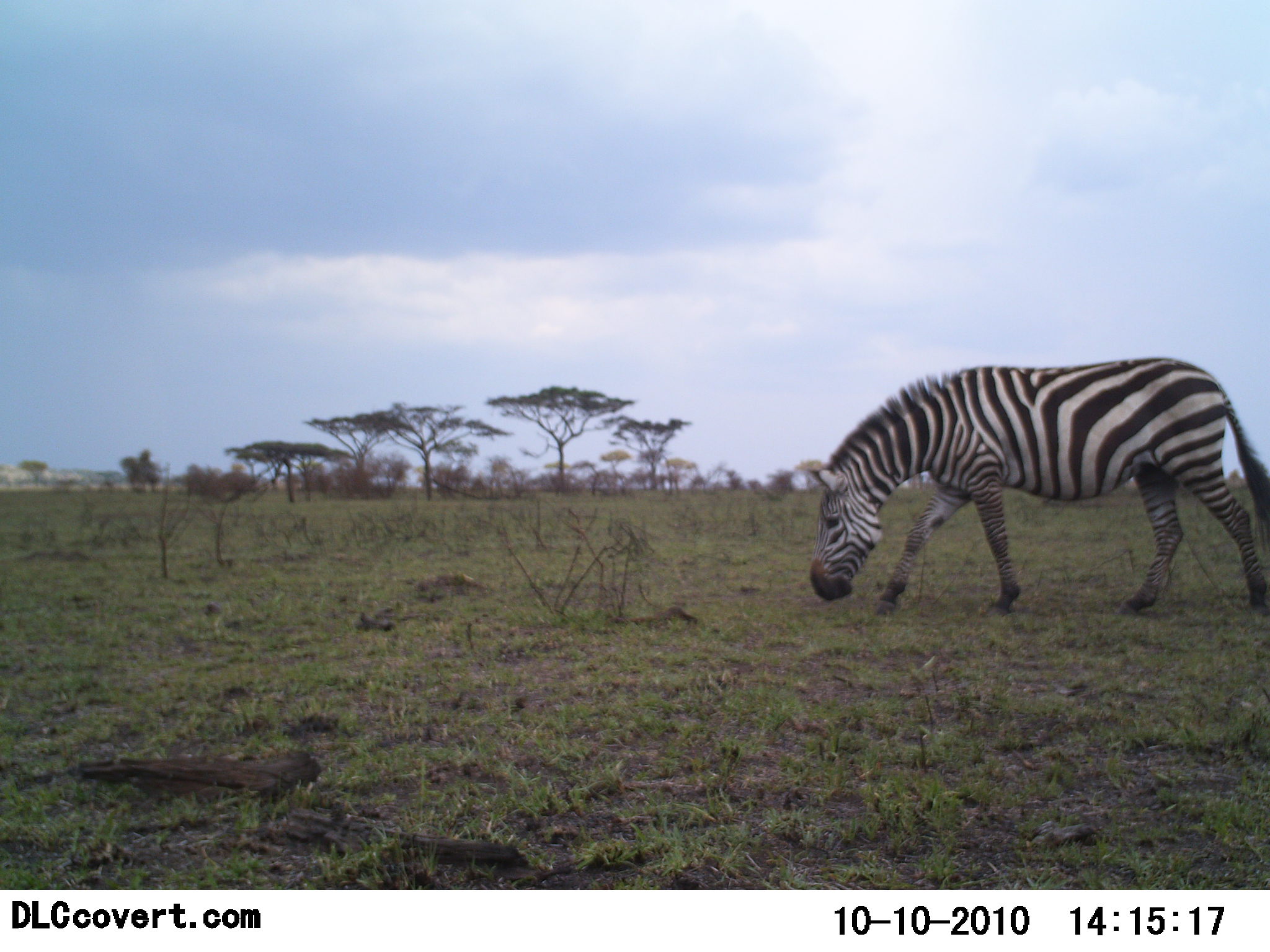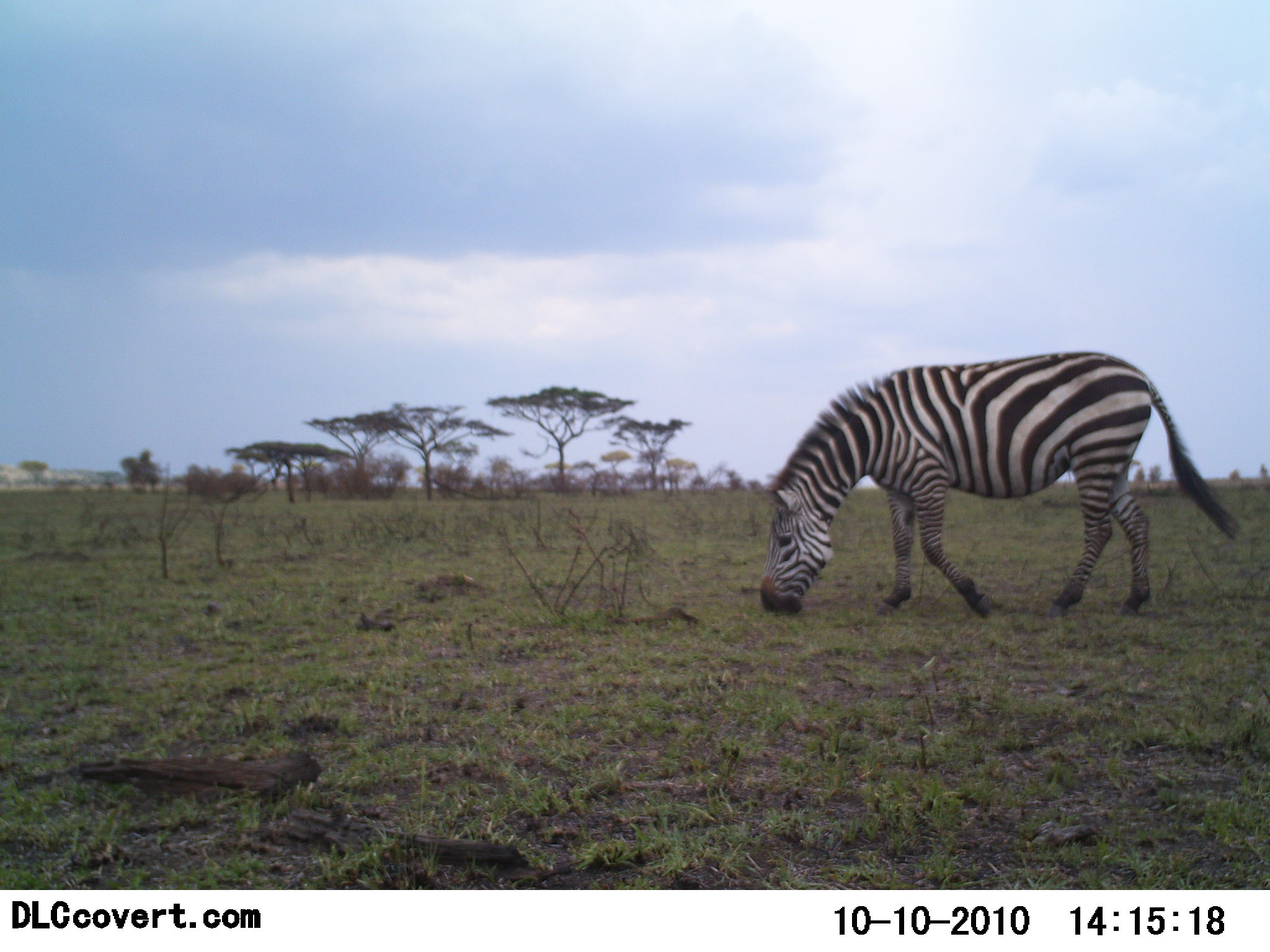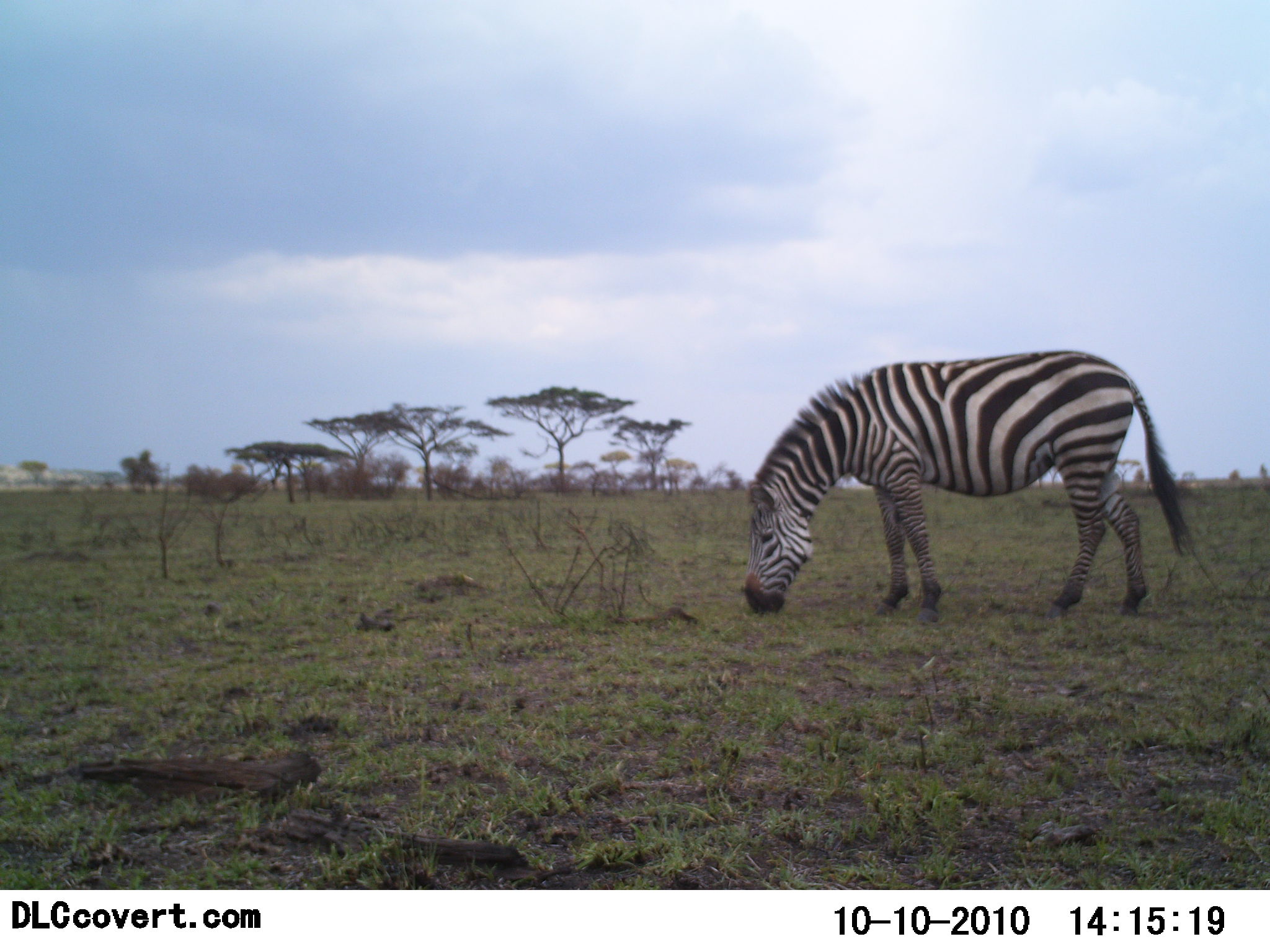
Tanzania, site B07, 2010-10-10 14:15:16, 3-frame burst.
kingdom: Animalia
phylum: Chordata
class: Mammalia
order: Perissodactyla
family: Equidae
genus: Equus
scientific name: Equus quagga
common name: plains zebra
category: zebra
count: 1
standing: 6%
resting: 0%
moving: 47%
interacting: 0%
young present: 0%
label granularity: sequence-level